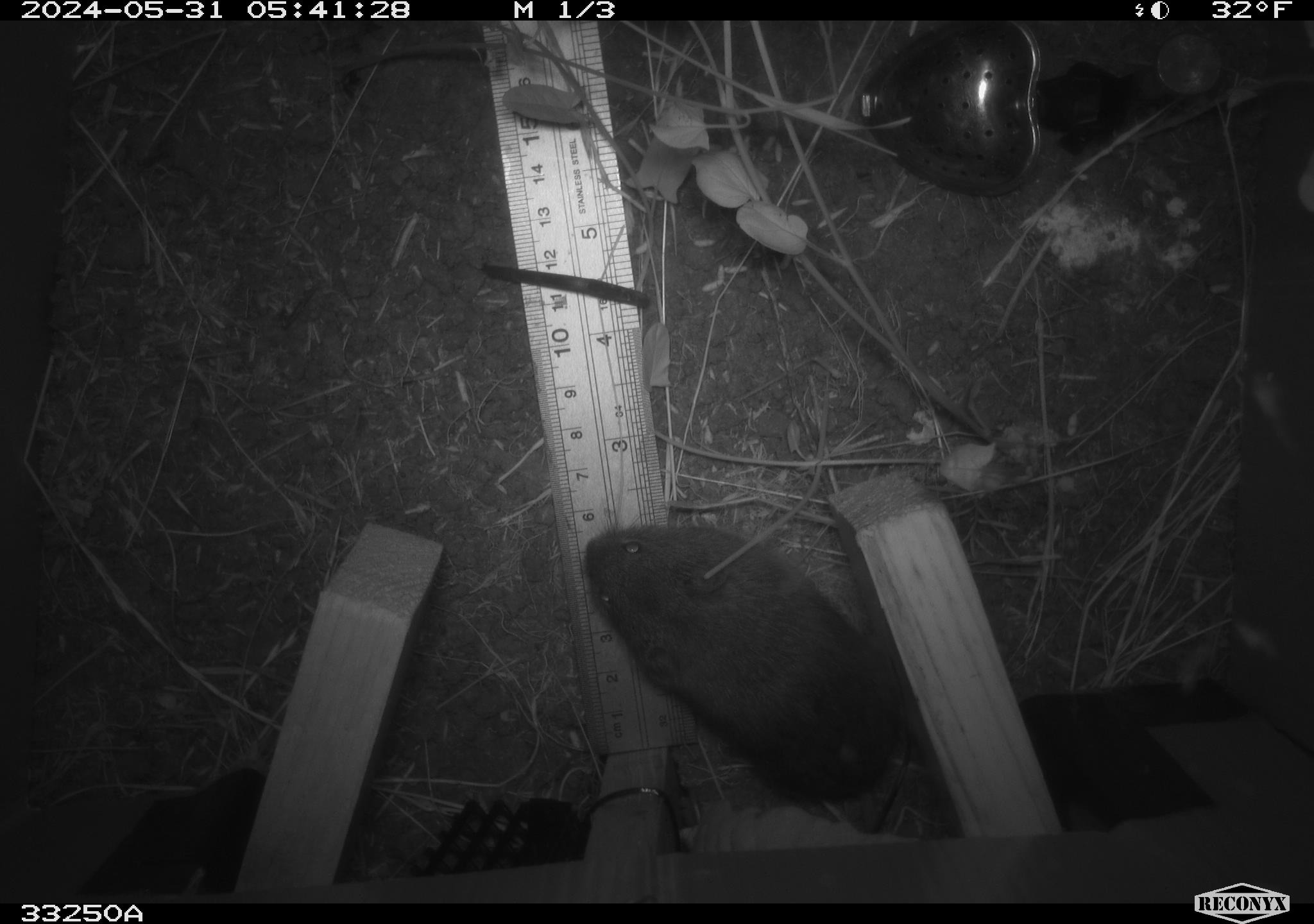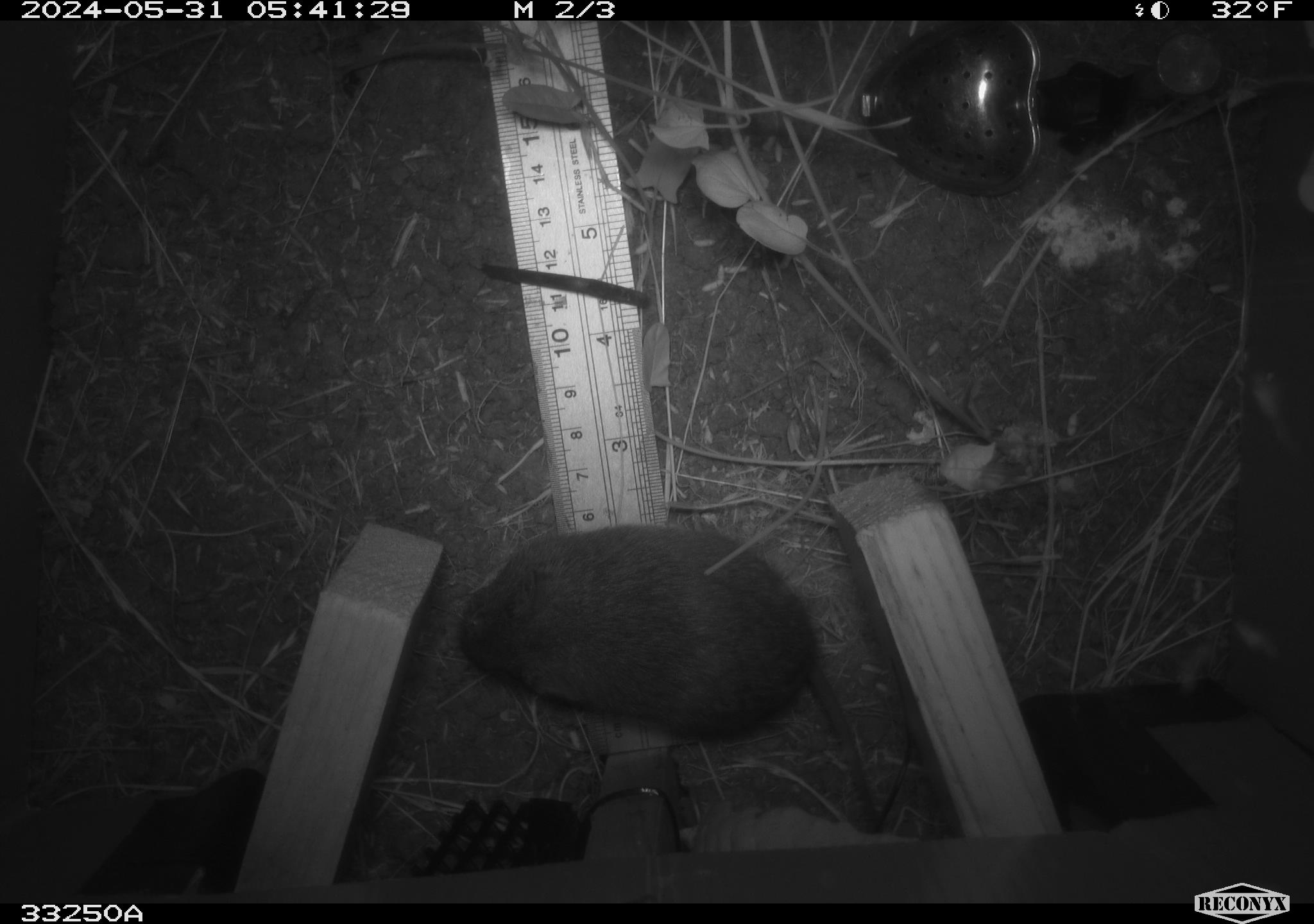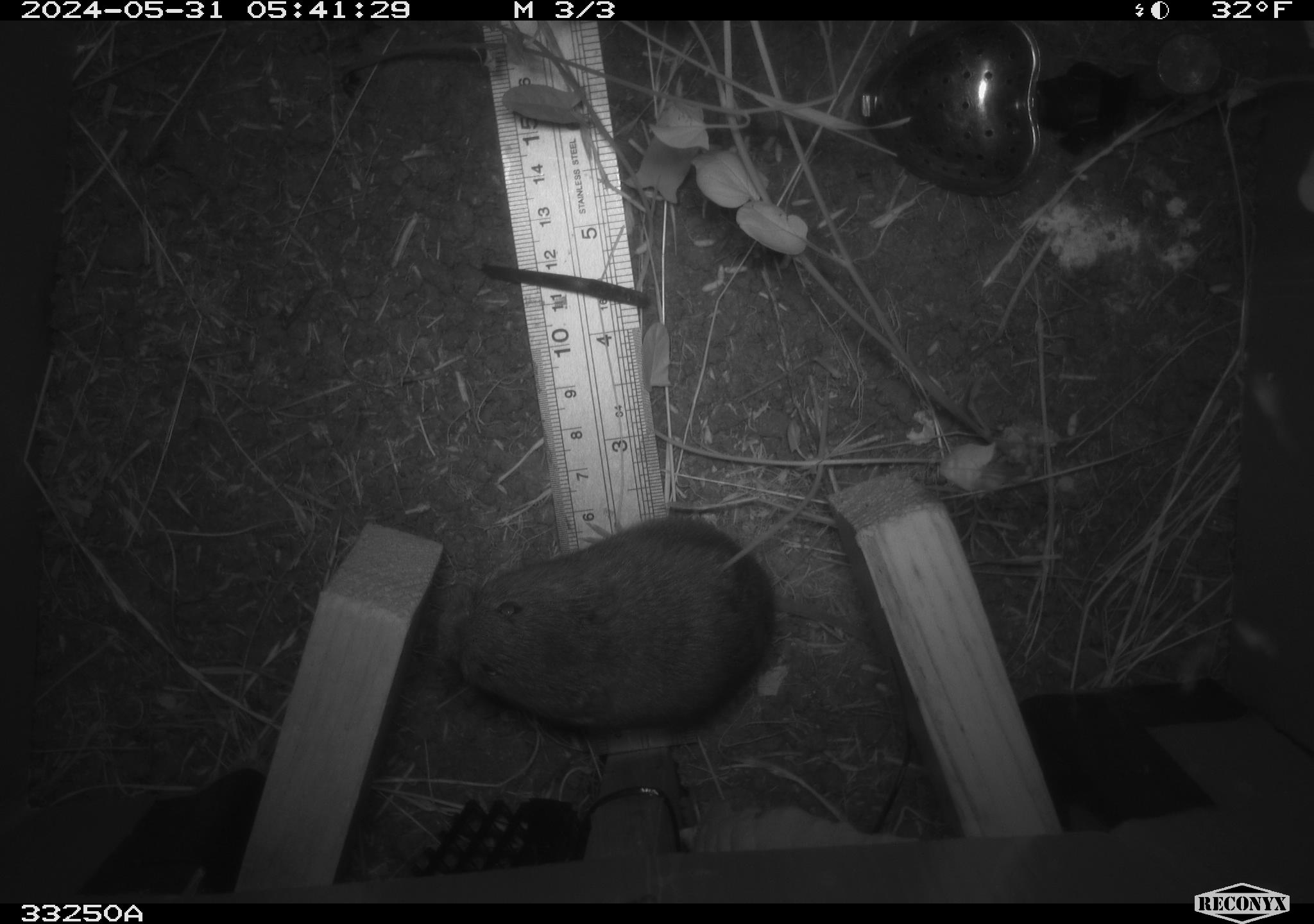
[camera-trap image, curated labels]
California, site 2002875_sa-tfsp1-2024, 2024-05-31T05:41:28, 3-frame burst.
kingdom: Animalia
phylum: Chordata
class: Mammalia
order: Rodentia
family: Cricetidae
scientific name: Arvicolinae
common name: voles, lemmings, and muskrats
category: arvicolinae subfamily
Arvicolinae subfamily (voles, lemmings, and muskrats) (Arvicolinae).